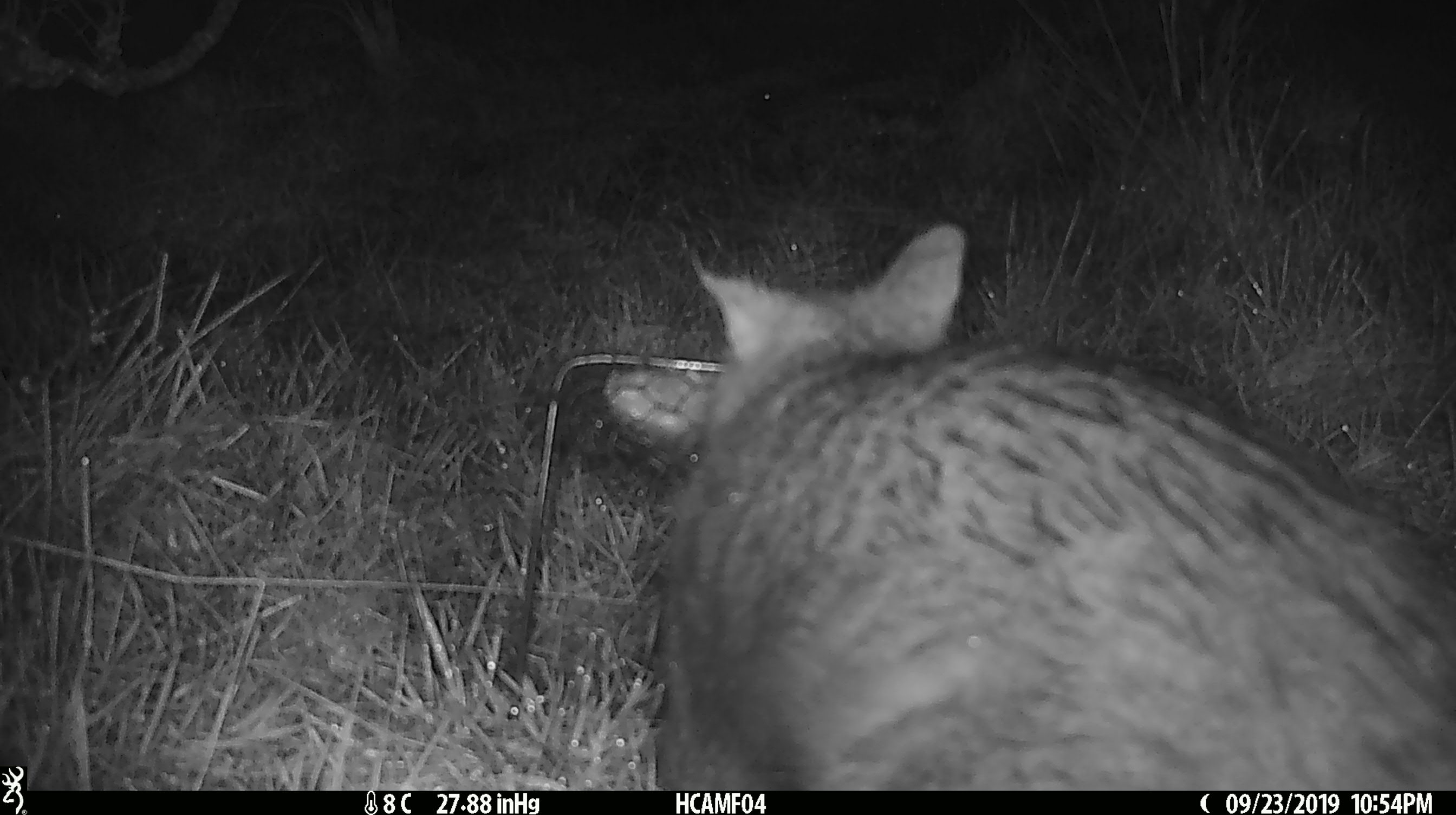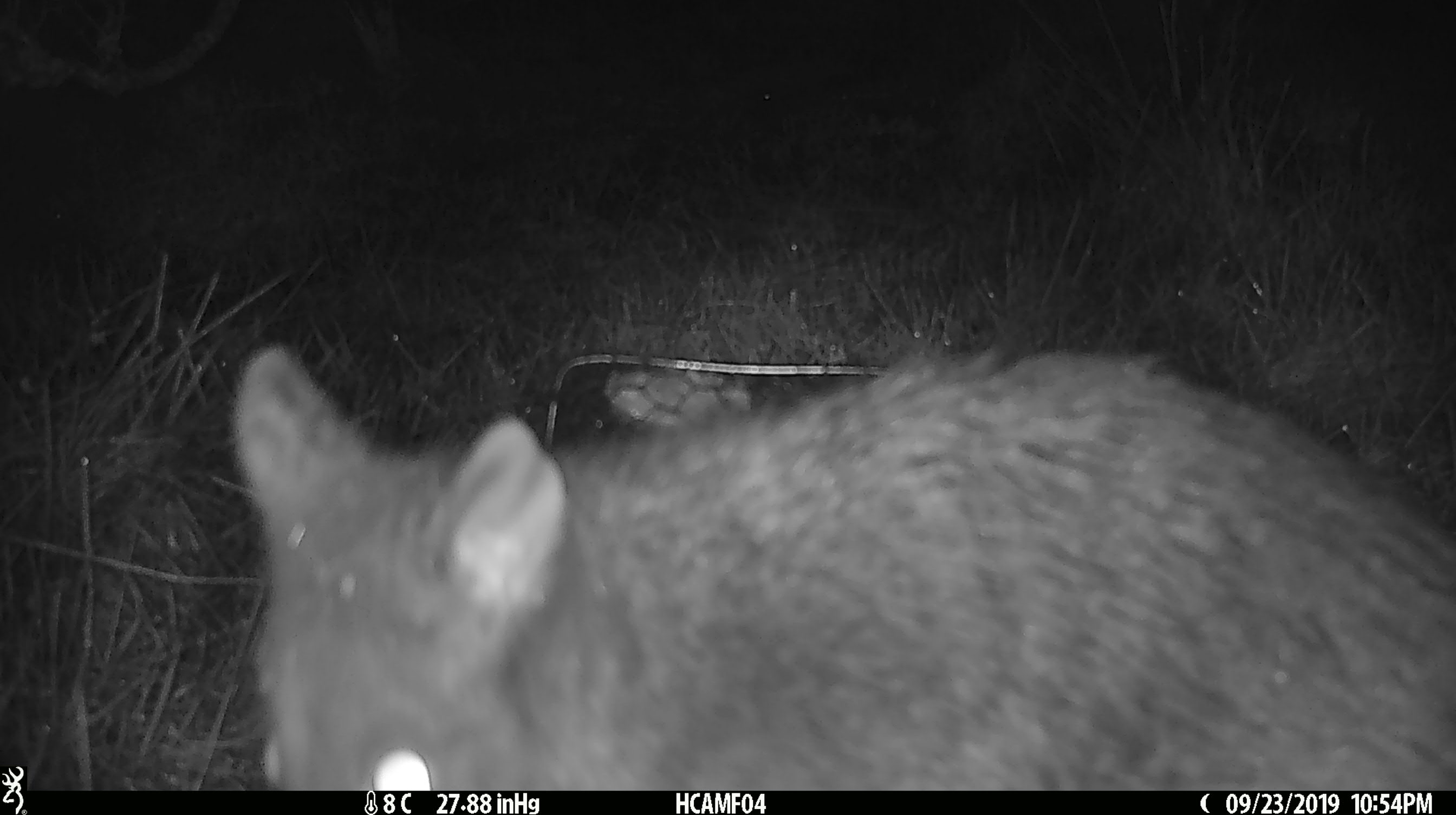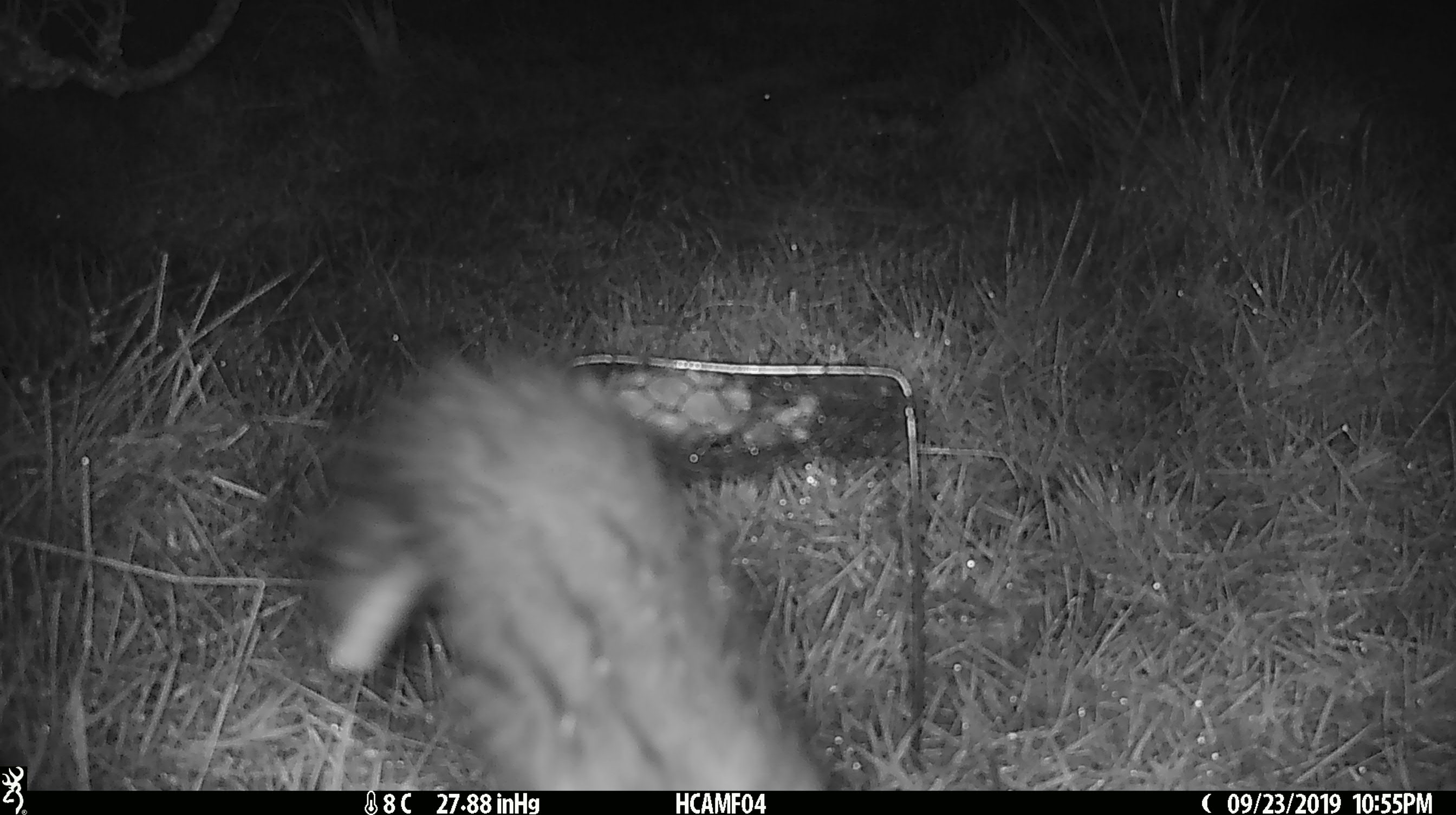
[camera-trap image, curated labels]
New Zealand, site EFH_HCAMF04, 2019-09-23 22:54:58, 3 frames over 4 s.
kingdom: Animalia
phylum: Chordata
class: Mammalia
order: Diprotodontia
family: Phalangeridae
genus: Trichosurus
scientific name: Trichosurus vulpecula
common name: common brushtail possum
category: possum